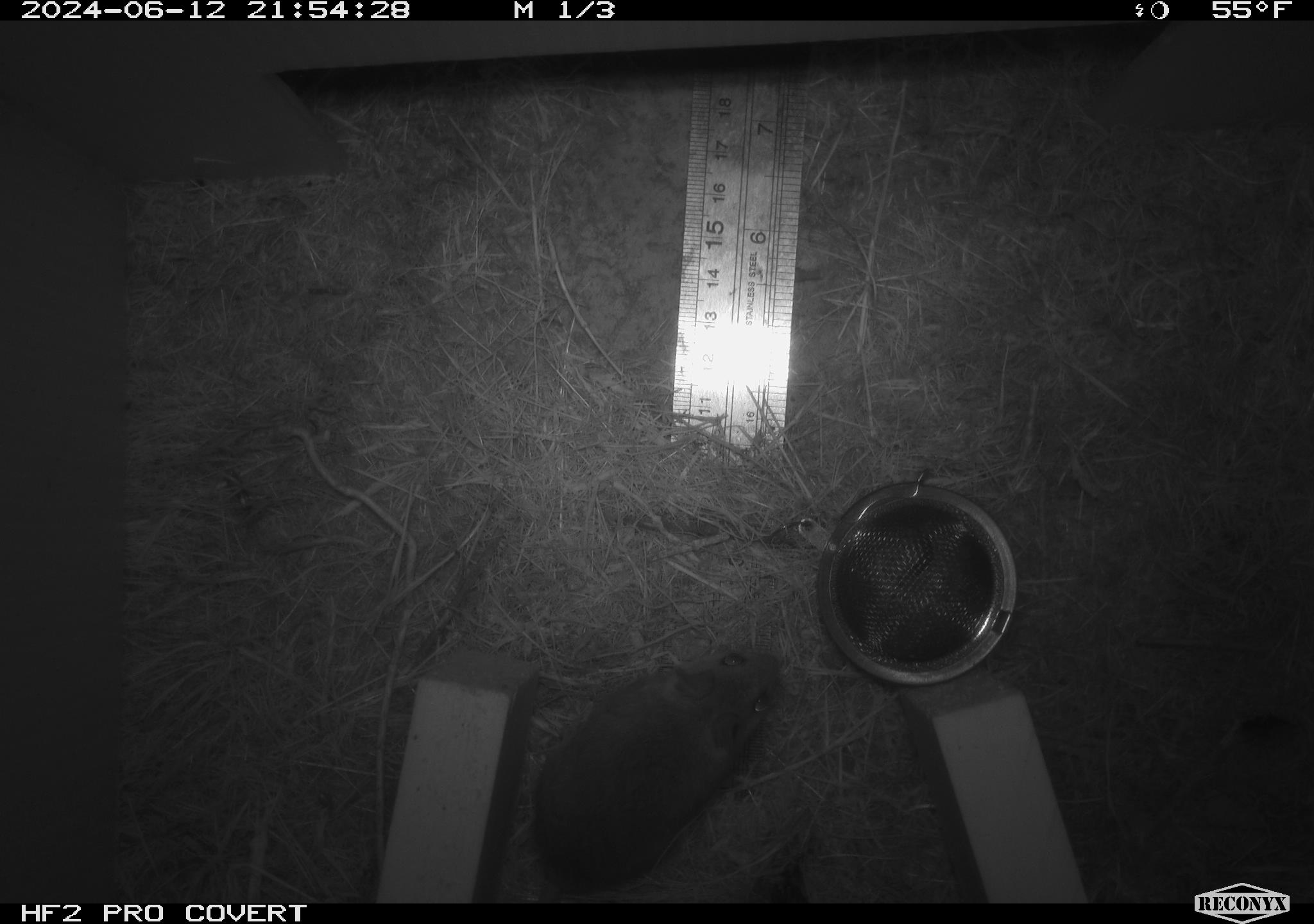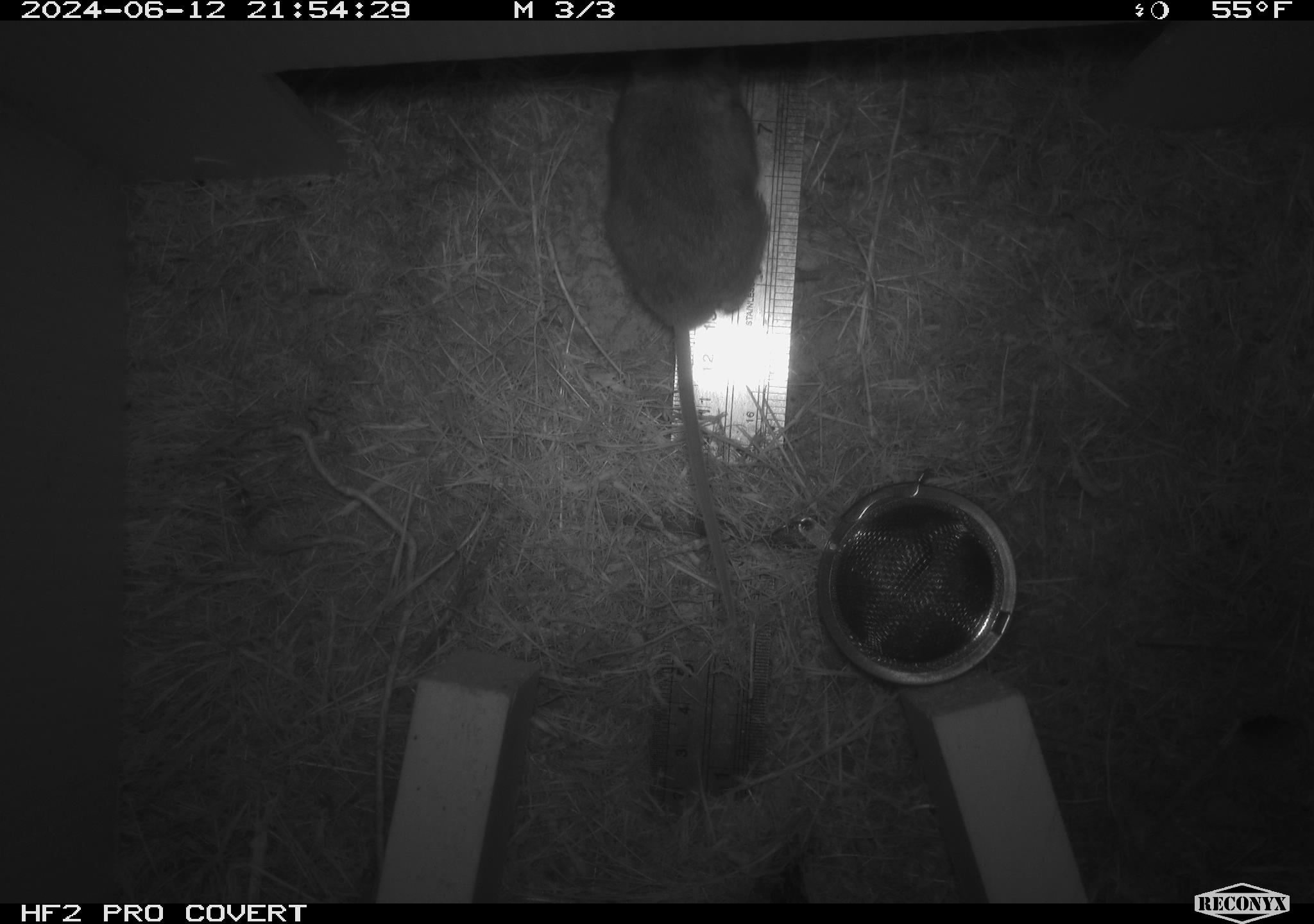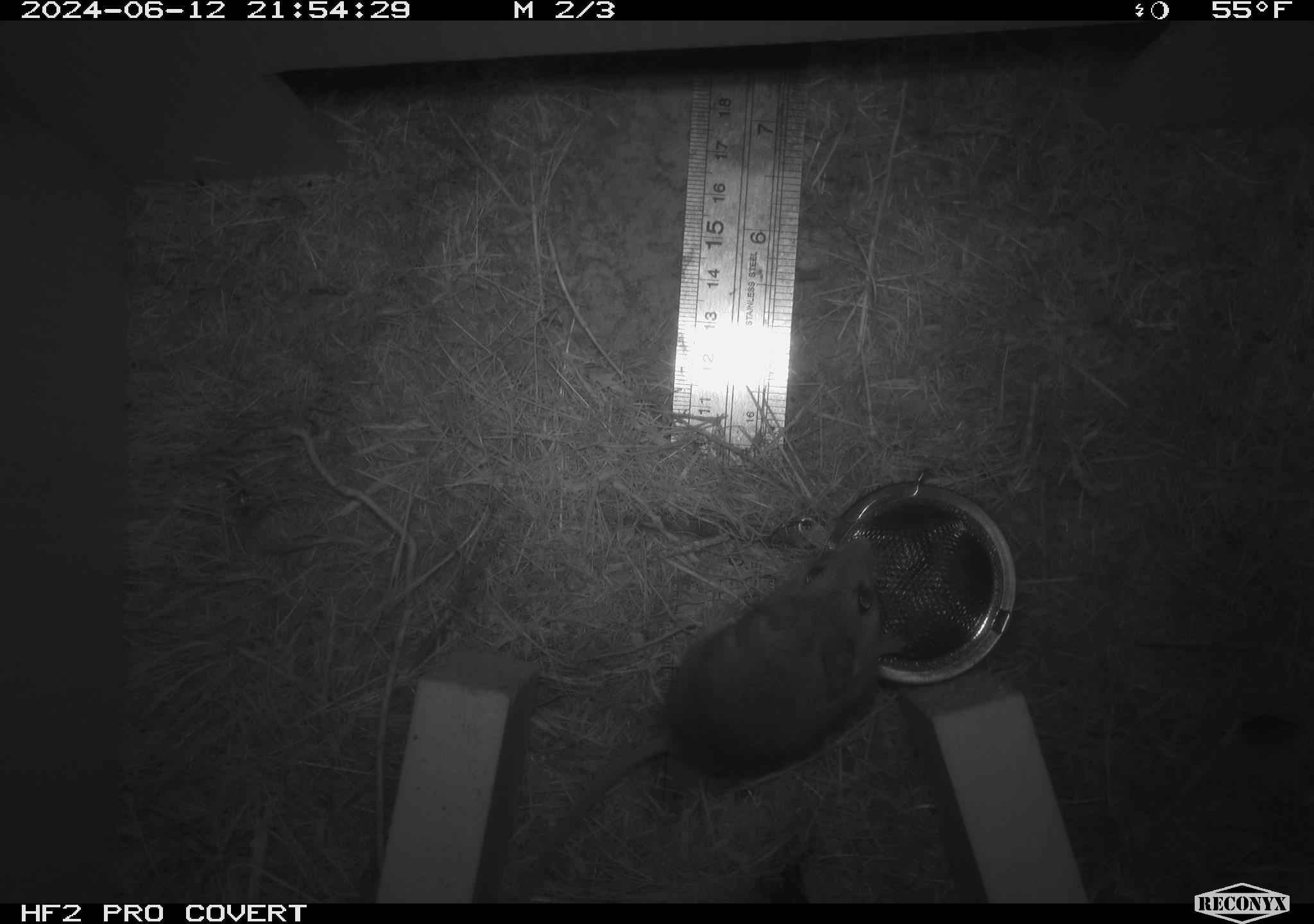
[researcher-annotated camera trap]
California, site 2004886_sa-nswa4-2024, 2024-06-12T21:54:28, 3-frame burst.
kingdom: Animalia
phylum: Chordata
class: Mammalia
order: Rodentia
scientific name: Rodentia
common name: rodent